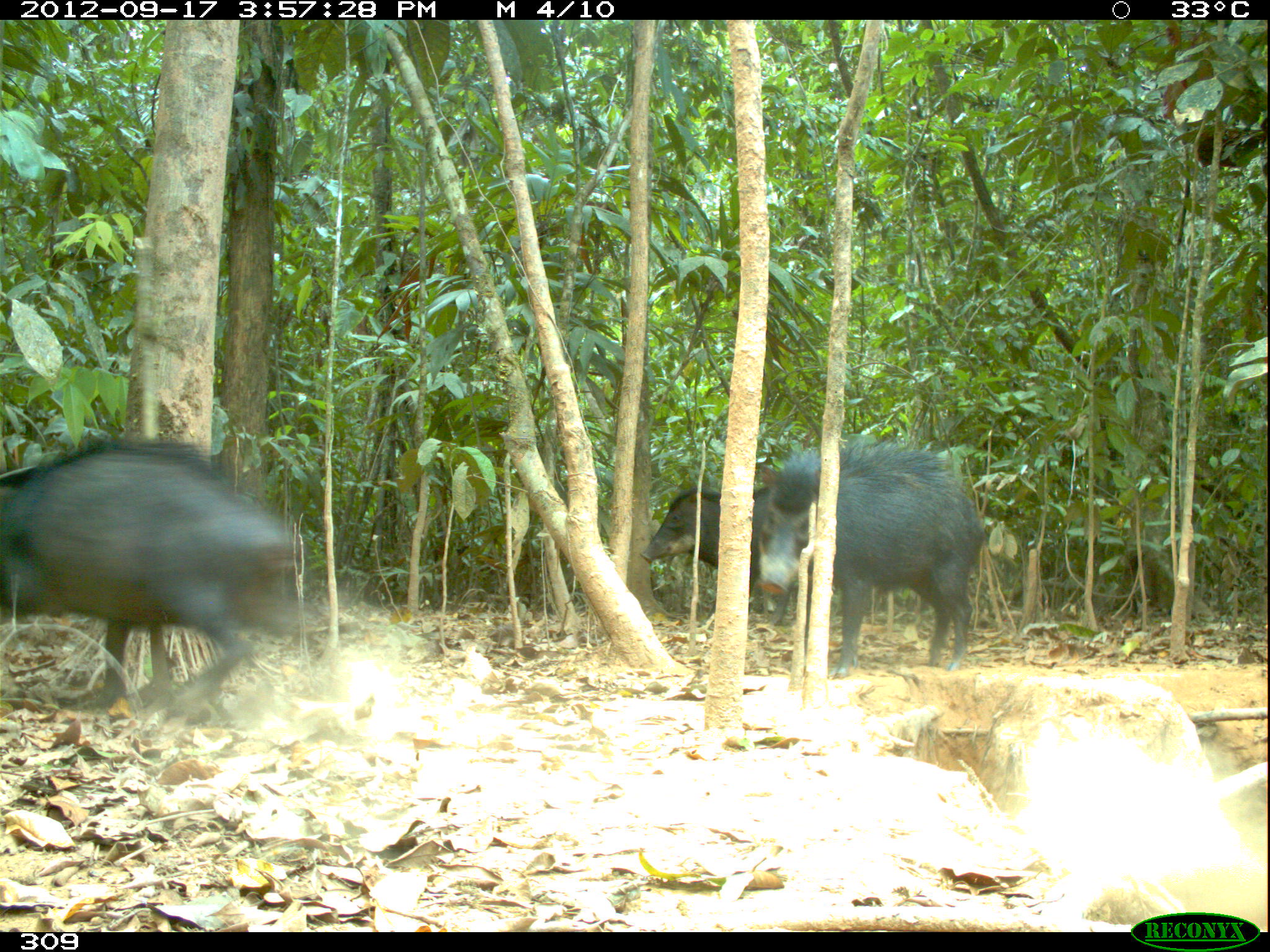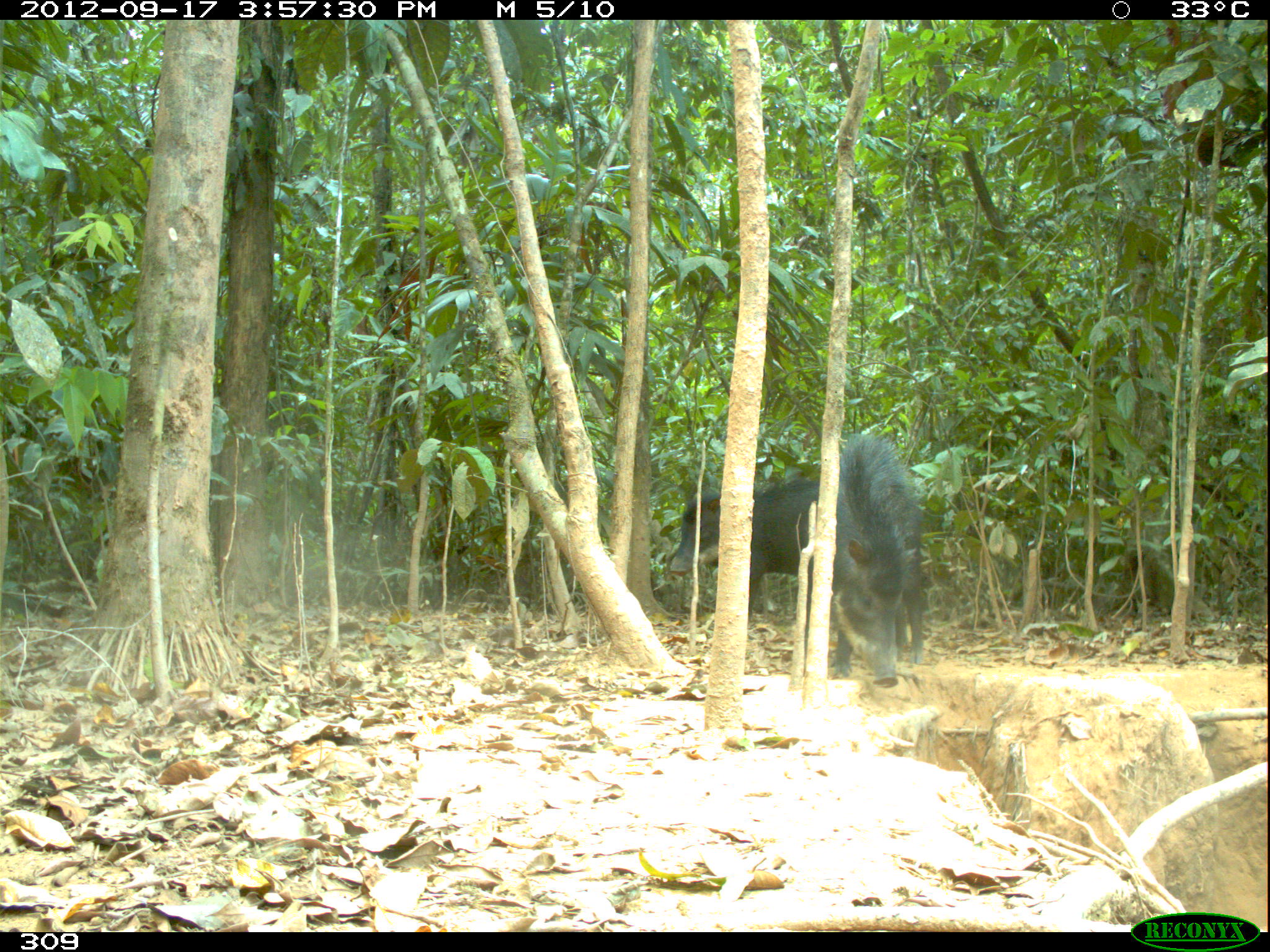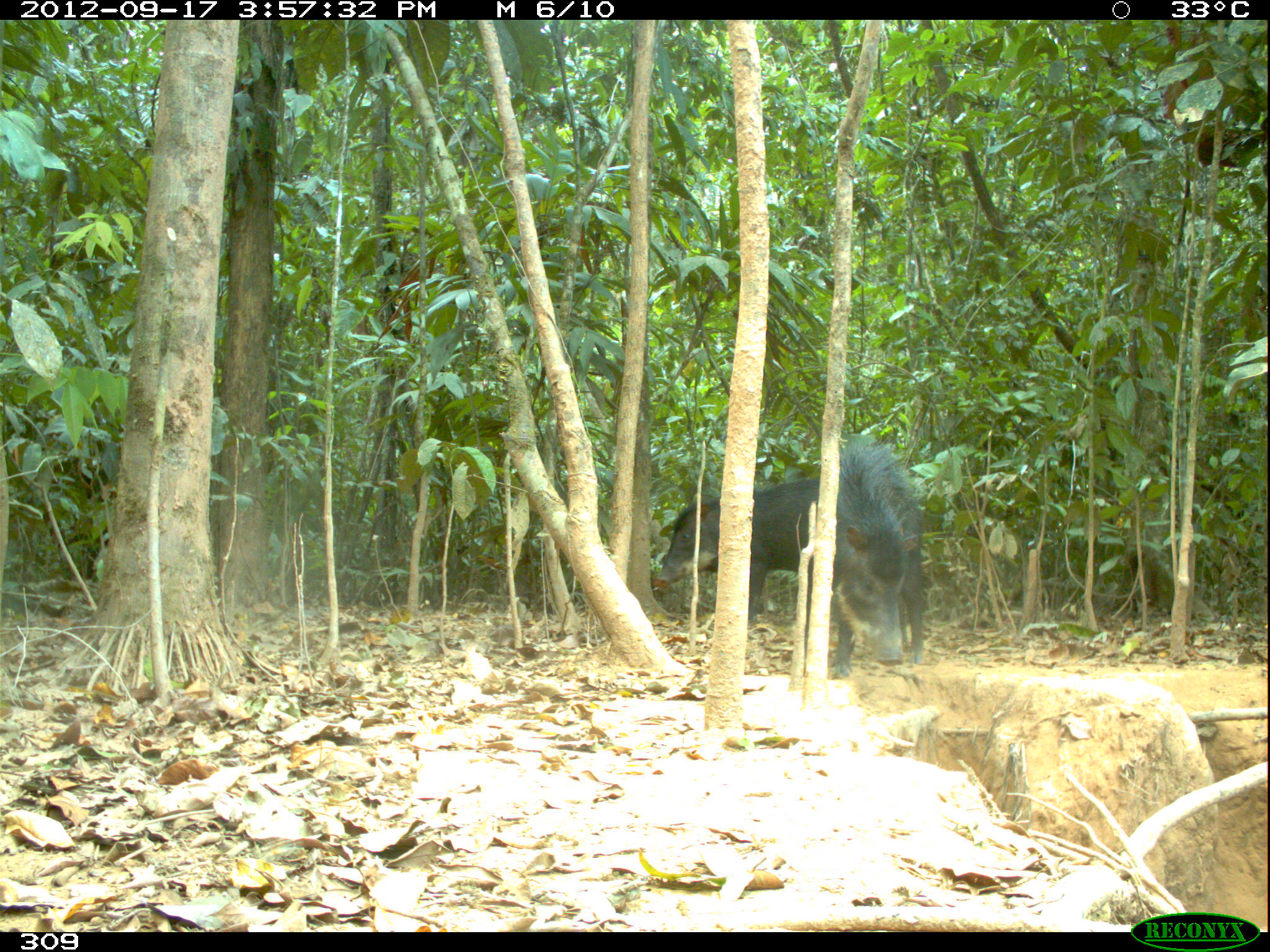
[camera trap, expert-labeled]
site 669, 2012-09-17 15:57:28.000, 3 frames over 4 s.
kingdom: Animalia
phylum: Chordata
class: Mammalia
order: Artiodactyla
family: Tayassuidae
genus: Tayassu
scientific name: Tayassu pecari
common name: white-lipped peccary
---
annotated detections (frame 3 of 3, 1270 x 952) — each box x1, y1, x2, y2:
tayassu pecari: 808, 435, 935, 669; 652, 467, 816, 625